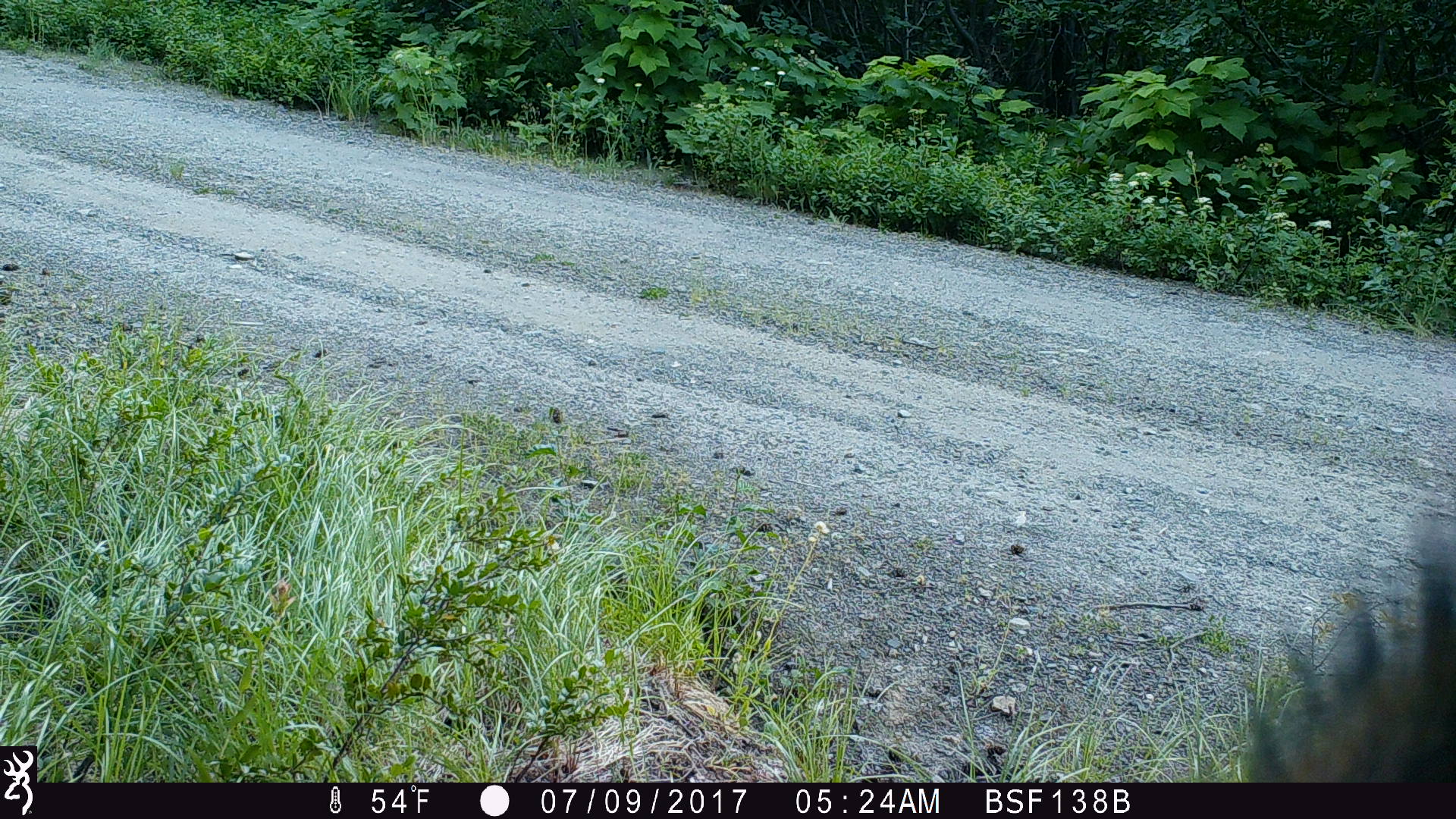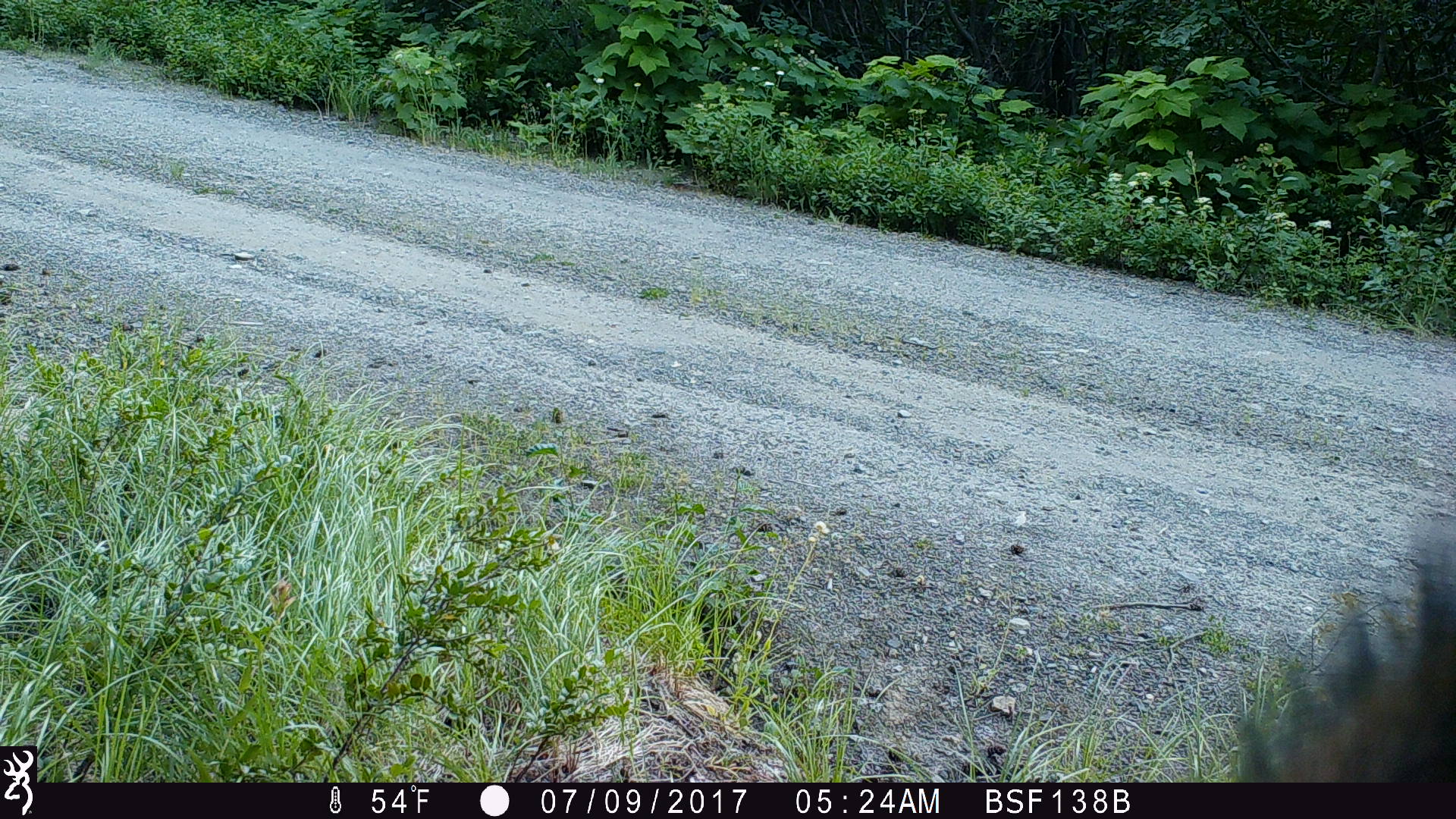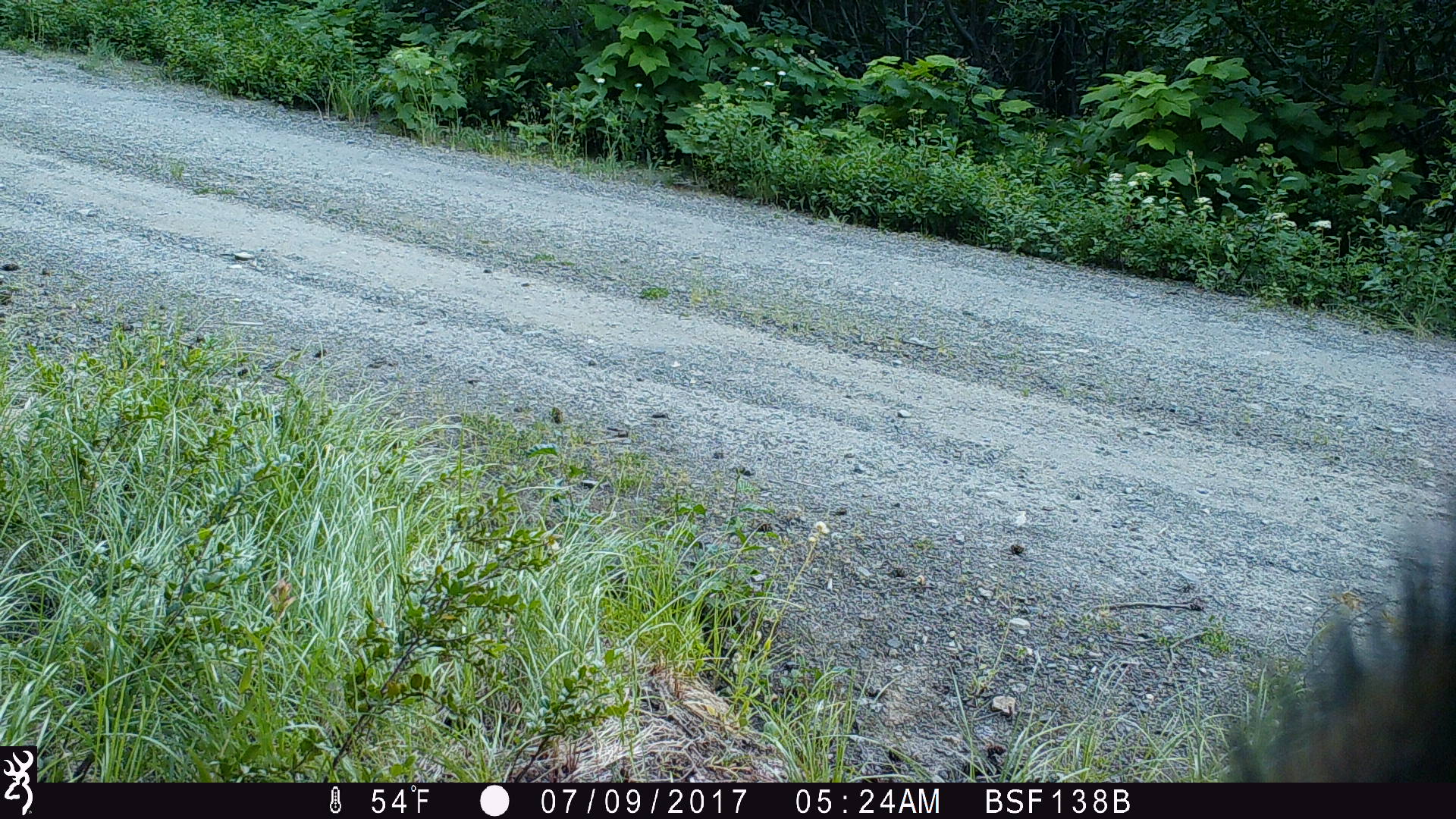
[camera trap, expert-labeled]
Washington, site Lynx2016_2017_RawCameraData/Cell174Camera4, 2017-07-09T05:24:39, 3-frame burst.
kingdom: Animalia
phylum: Chordata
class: Mammalia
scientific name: Mammalia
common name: small mammal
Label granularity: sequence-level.